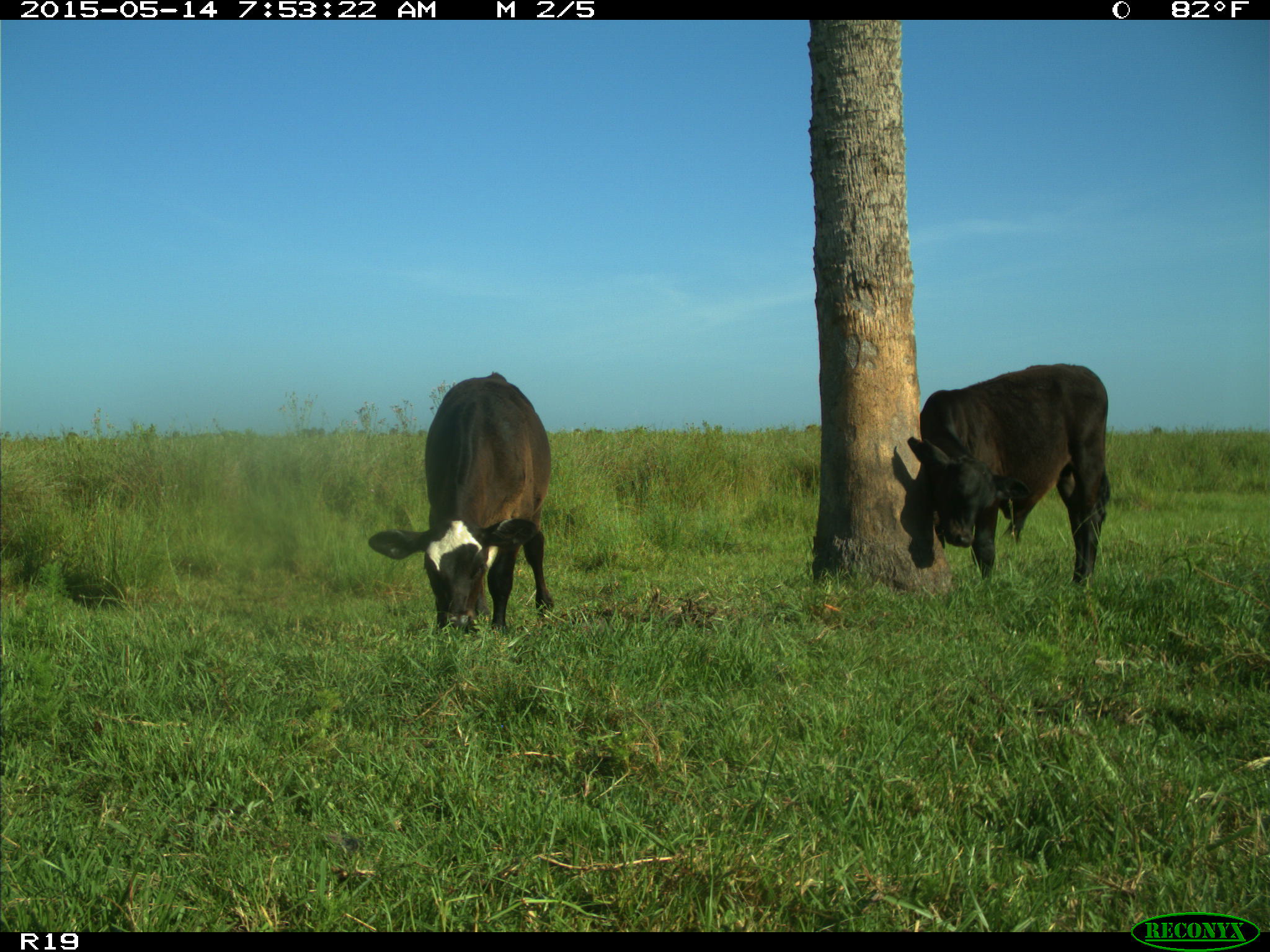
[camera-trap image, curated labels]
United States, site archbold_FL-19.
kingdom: Animalia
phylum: Chordata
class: Mammalia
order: Artiodactyla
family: Bovidae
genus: Bos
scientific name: Bos taurus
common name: domestic cow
Bos taurus (domestic cow).